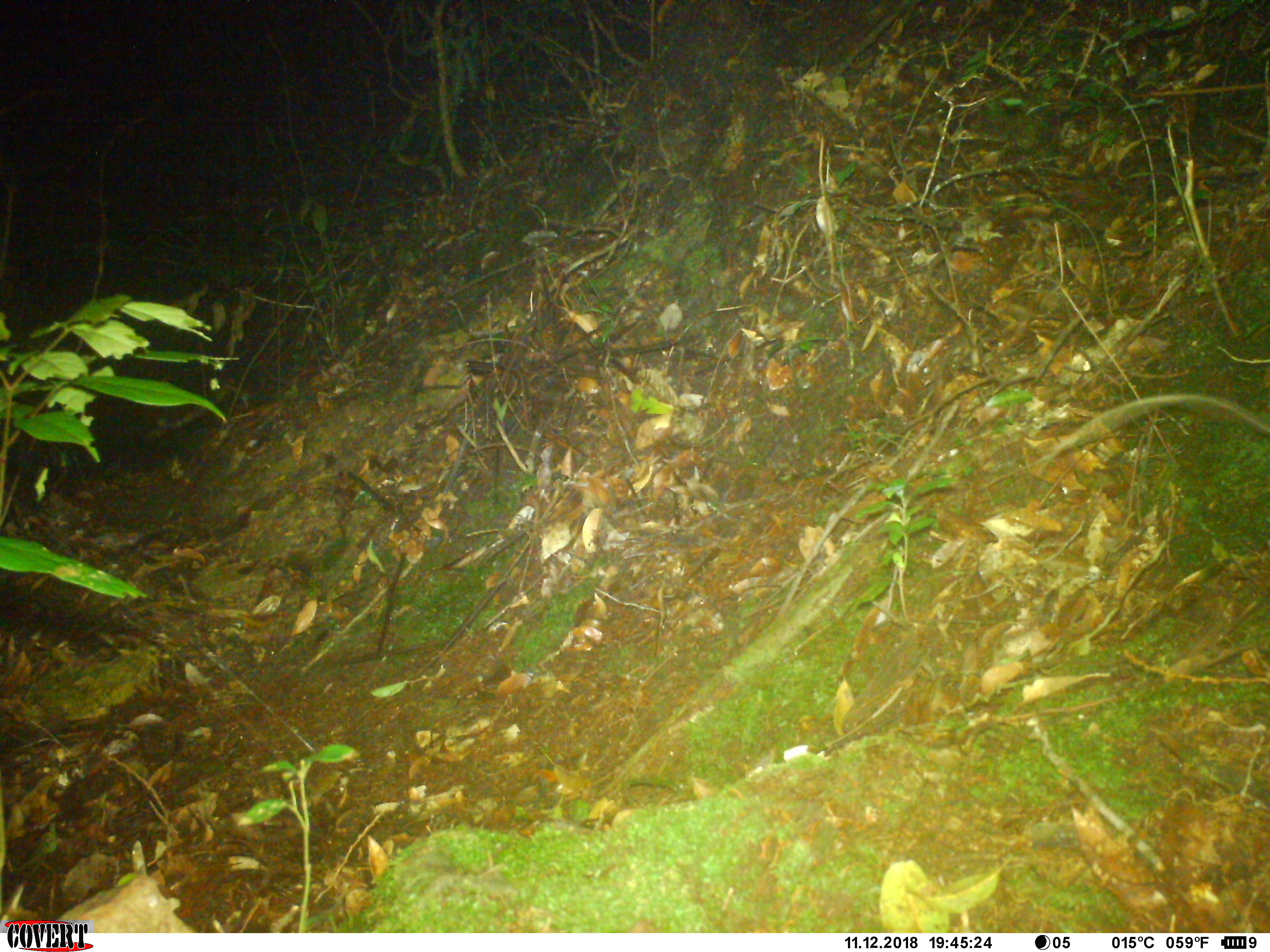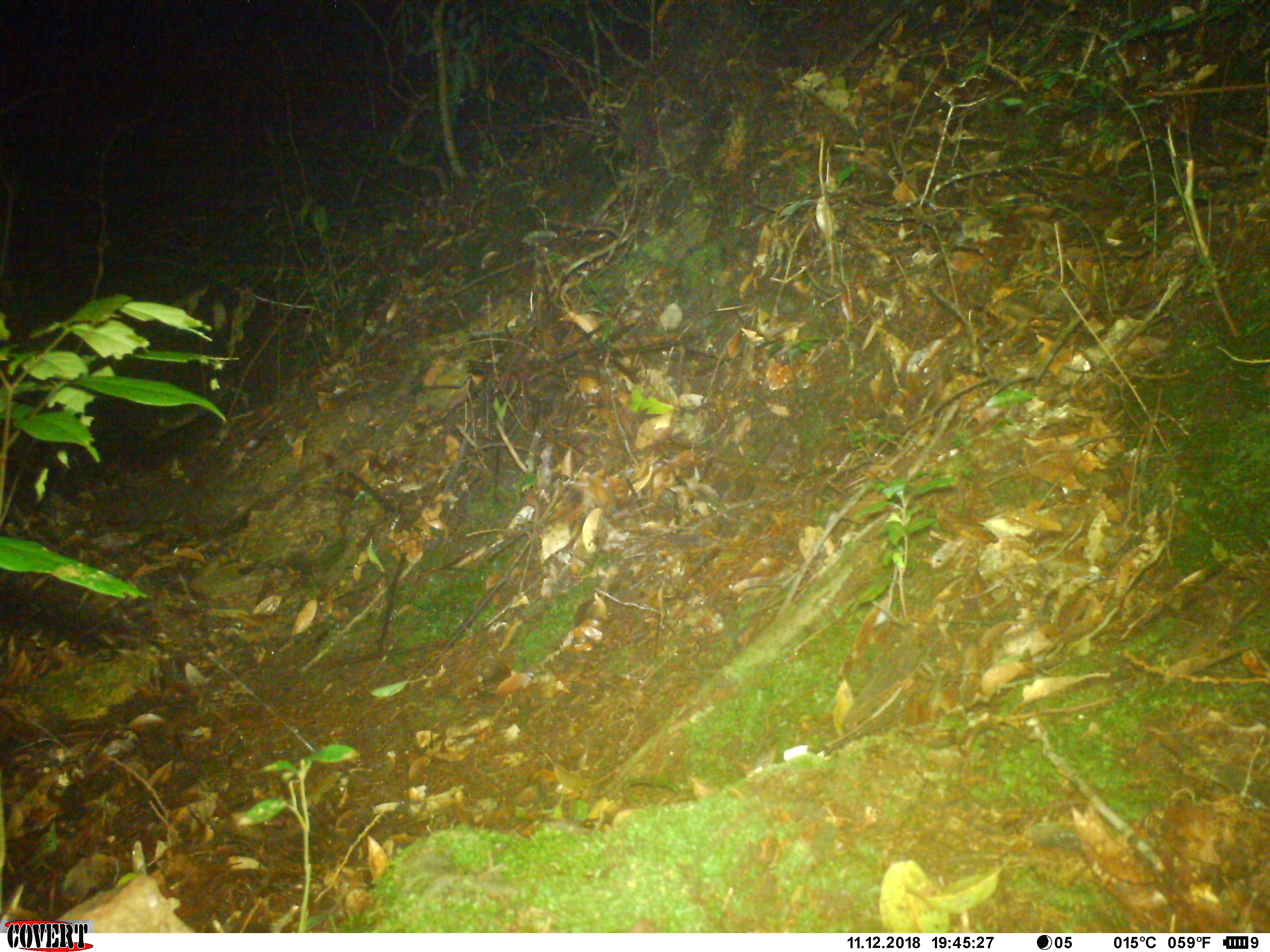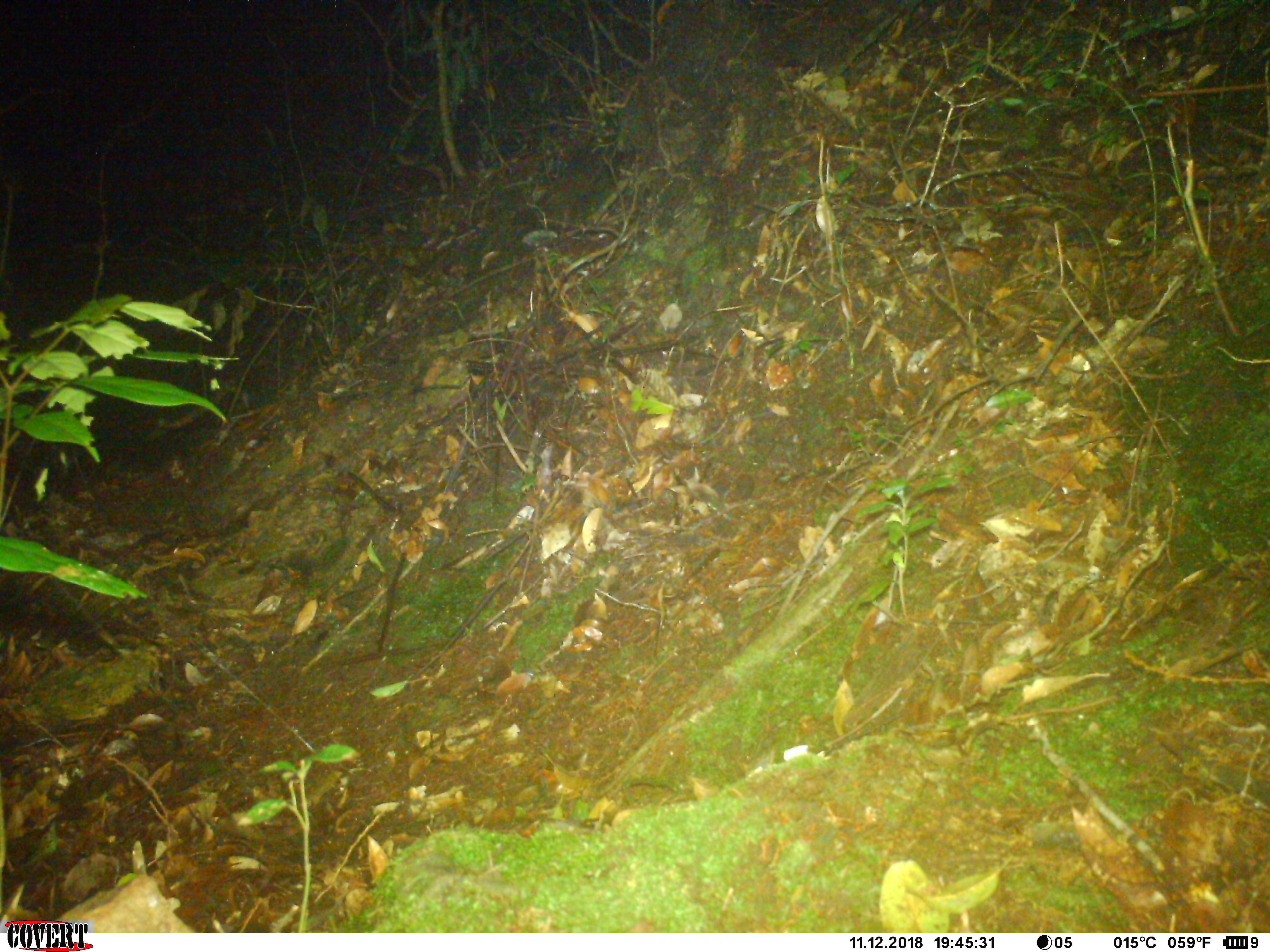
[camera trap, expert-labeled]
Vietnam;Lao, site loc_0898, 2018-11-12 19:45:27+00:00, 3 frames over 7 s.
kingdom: Animalia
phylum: Chordata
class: Mammalia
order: Rodentia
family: Muridae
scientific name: Muridae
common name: old-world mice and rats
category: unidentified murid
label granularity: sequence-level